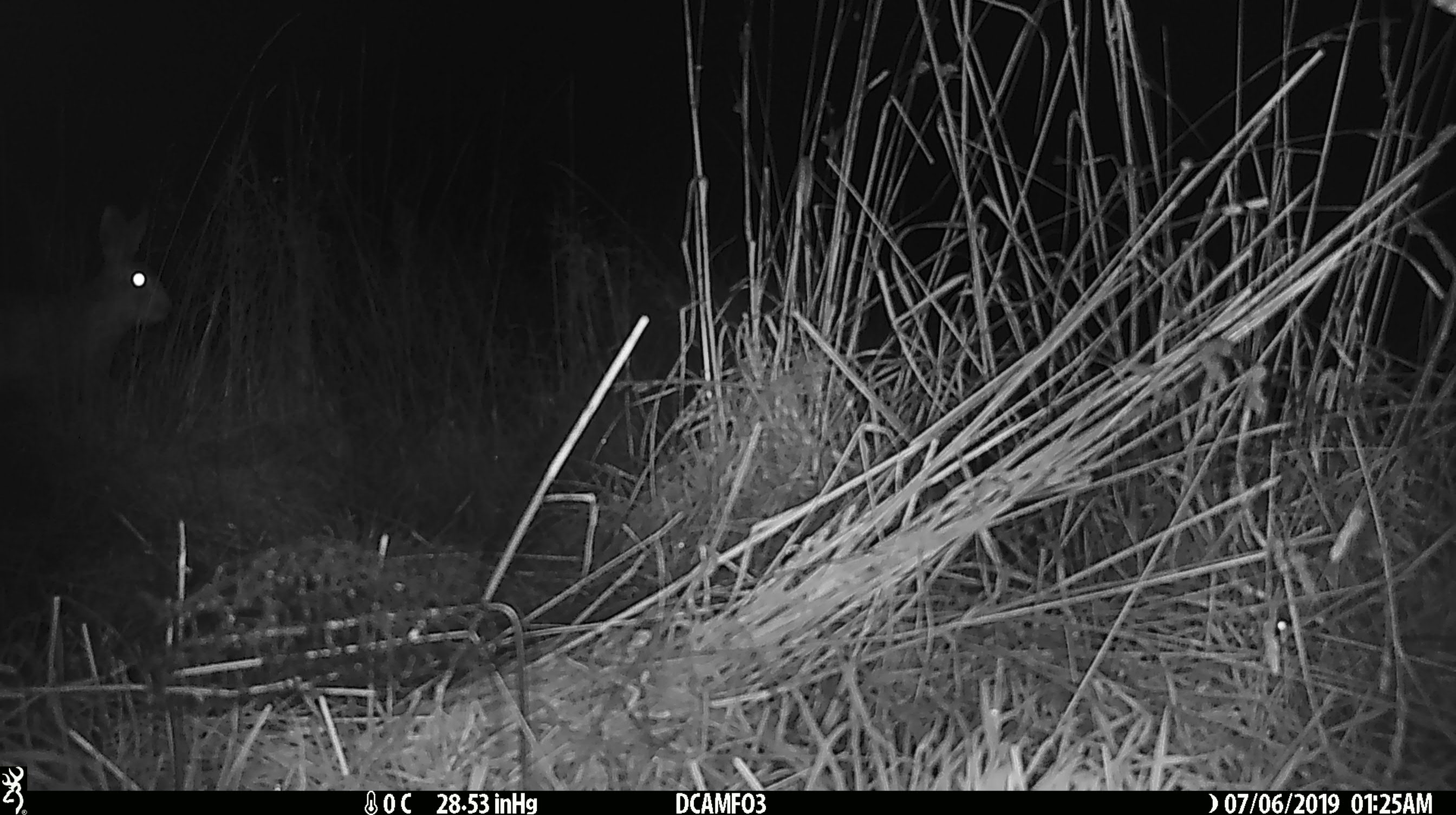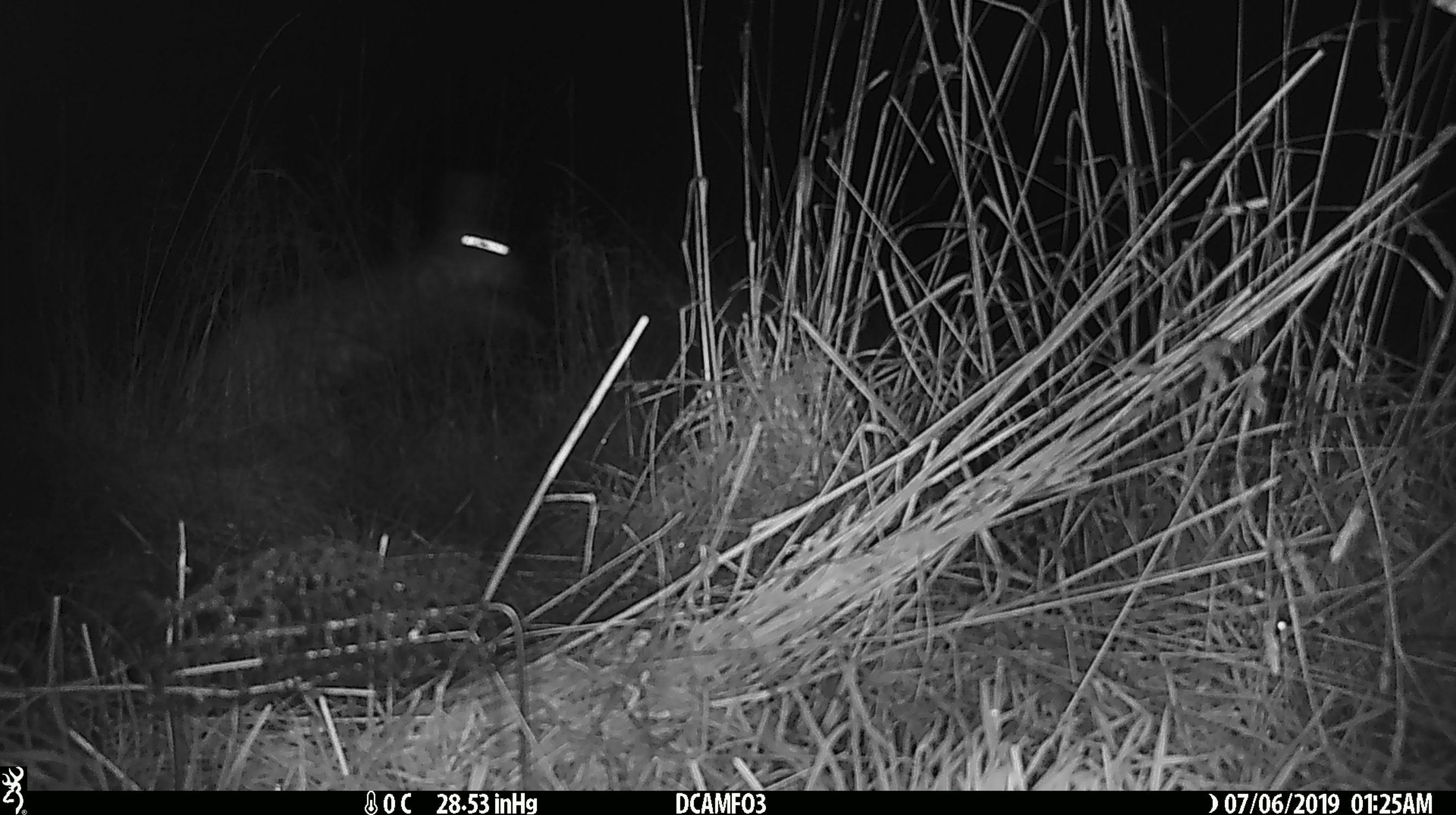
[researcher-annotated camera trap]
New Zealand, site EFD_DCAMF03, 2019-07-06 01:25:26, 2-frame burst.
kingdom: Animalia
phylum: Chordata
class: Mammalia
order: Lagomorpha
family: Leporidae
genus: Lepus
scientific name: Lepus europaeus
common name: brown hare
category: hare